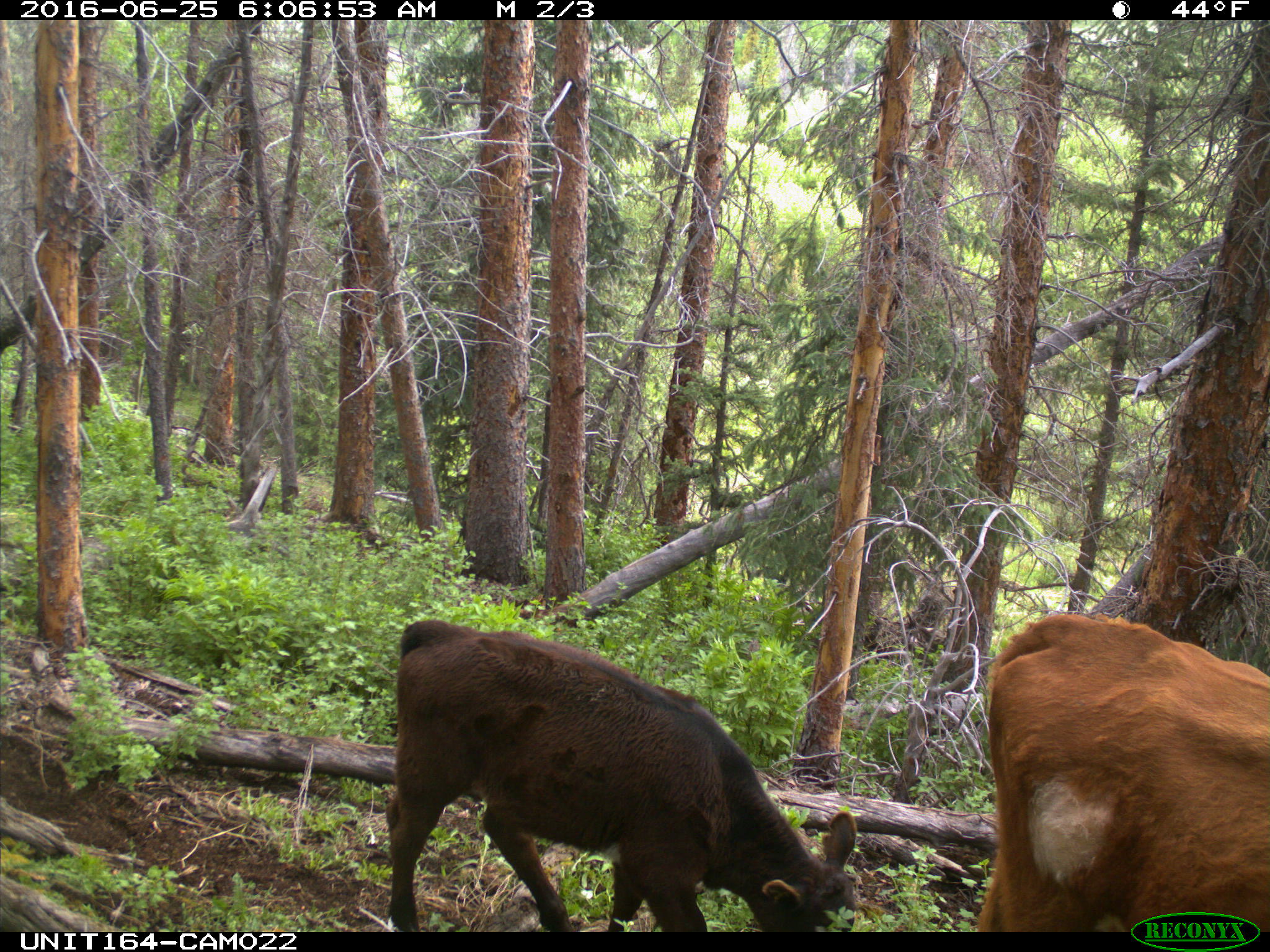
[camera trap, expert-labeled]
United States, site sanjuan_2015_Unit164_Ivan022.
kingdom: Animalia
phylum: Chordata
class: Mammalia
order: Artiodactyla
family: Bovidae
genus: Bos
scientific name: Bos taurus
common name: domestic cow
Bos taurus (domestic cow).